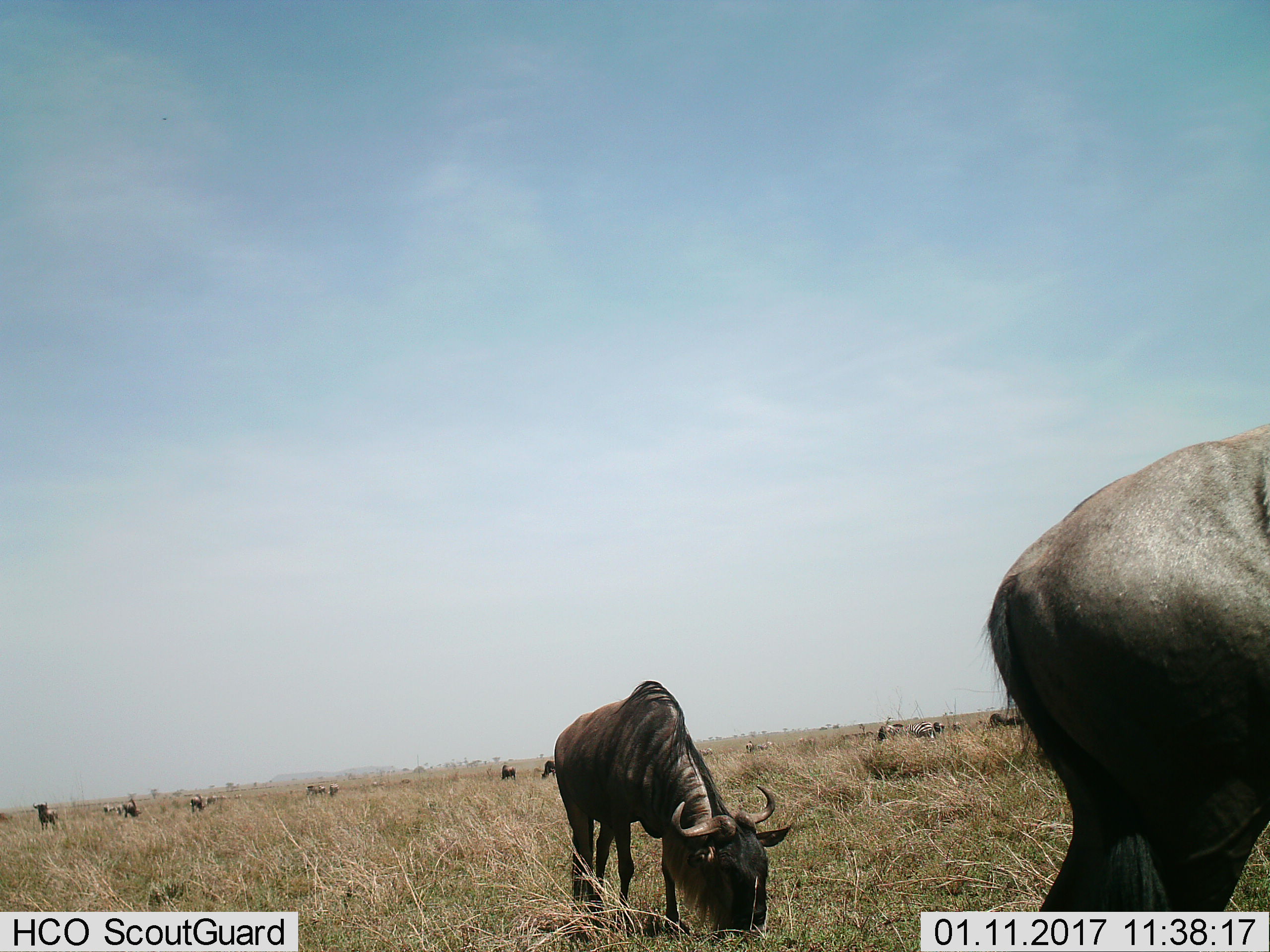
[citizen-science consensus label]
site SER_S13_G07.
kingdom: Animalia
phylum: Chordata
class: Mammalia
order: Artiodactyla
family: Bovidae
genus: Connochaetes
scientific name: Connochaetes taurinus taurinus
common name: blue wildebeest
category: wildebeestblue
Wildebeestblue (blue wildebeest) (Connochaetes taurinus taurinus), count 7. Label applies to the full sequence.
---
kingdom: Animalia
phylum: Chordata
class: Mammalia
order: Perissodactyla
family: Equidae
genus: Equus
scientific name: Equus quagga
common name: plains zebra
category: zebraplains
Zebraplains (plains zebra) (Equus quagga), count 11-50. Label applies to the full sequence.